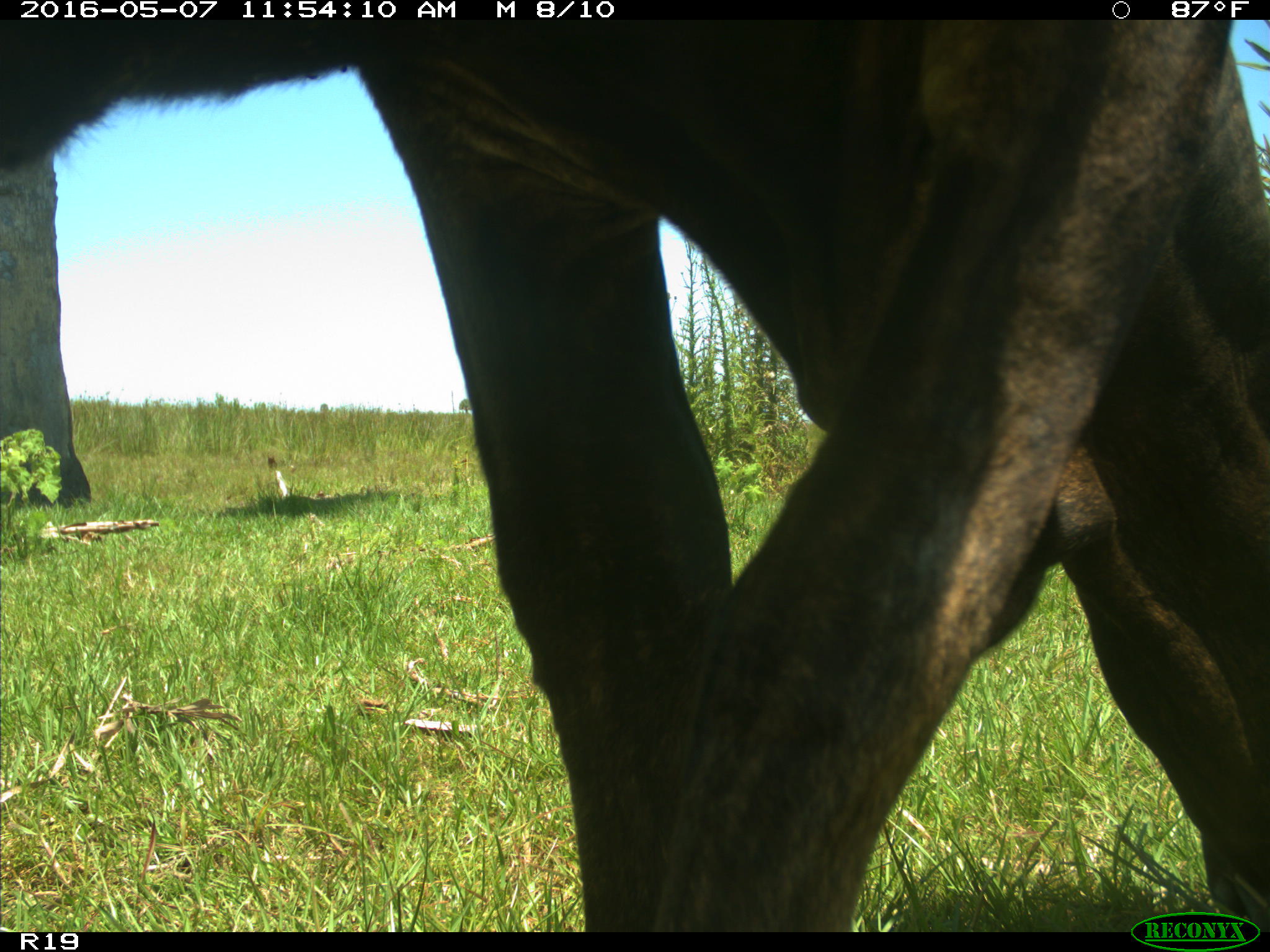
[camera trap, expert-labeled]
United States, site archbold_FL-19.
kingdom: Animalia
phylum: Chordata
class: Mammalia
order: Artiodactyla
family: Bovidae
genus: Bos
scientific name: Bos taurus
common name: domestic cow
Bos taurus (domestic cow).